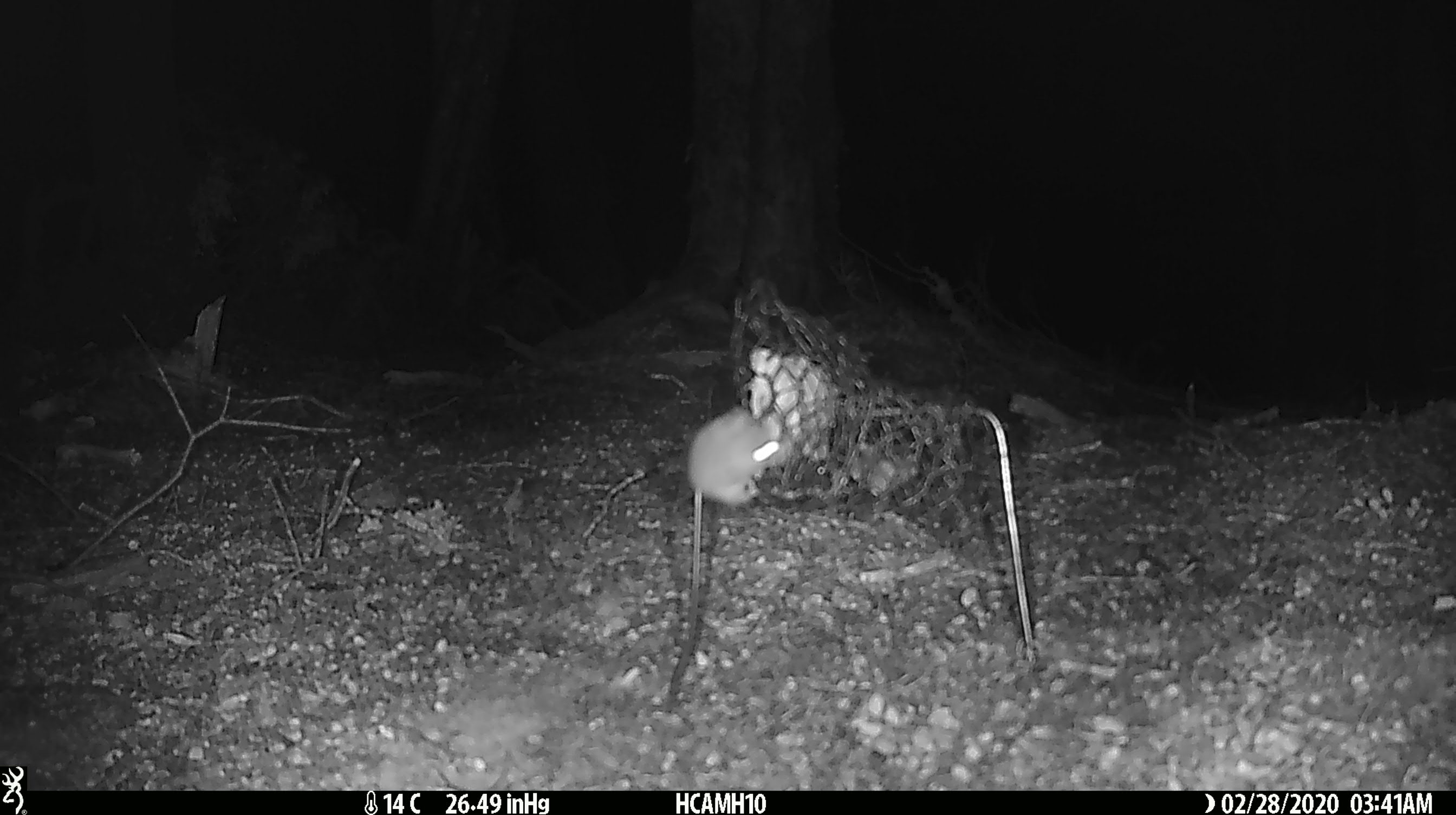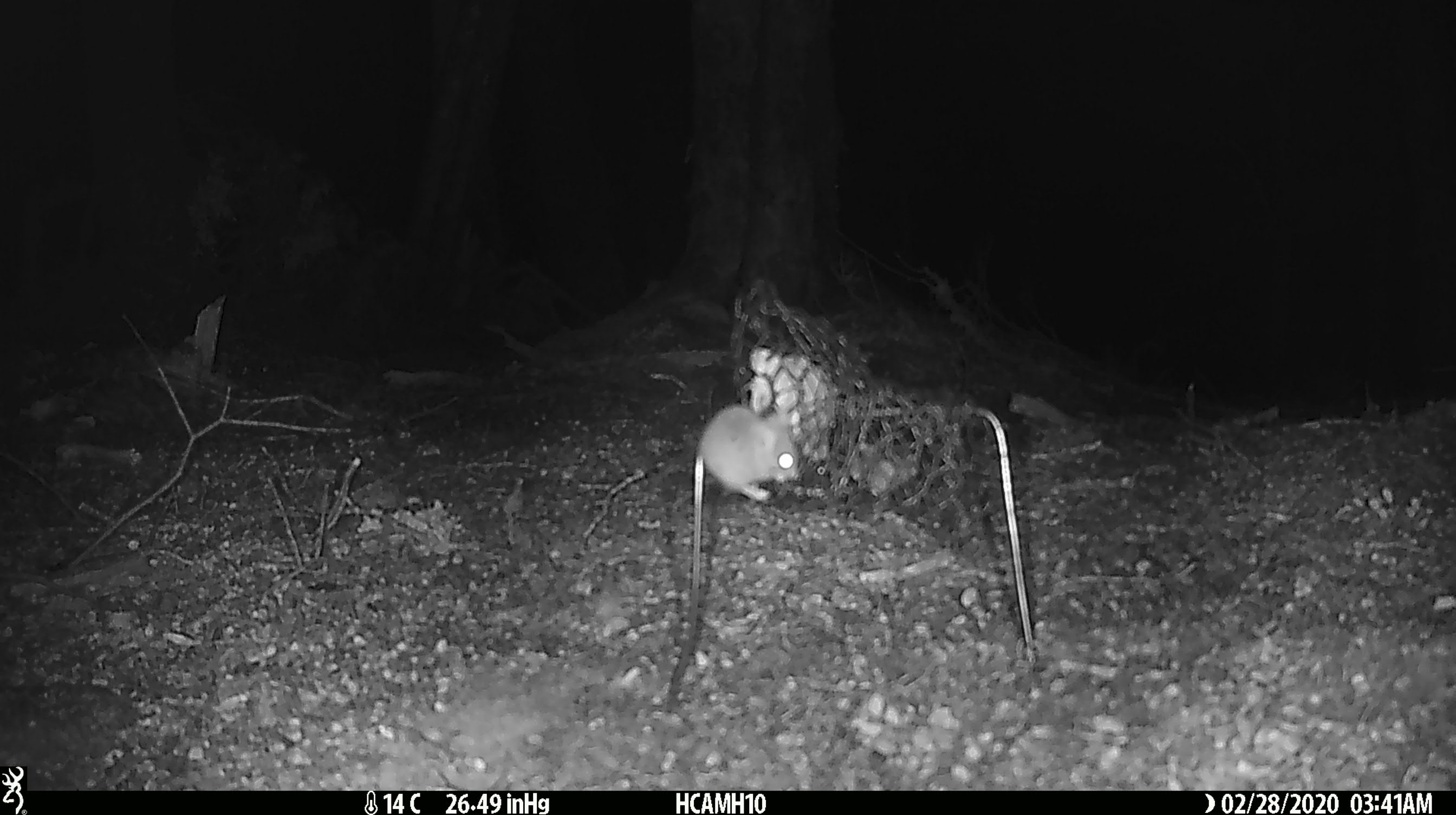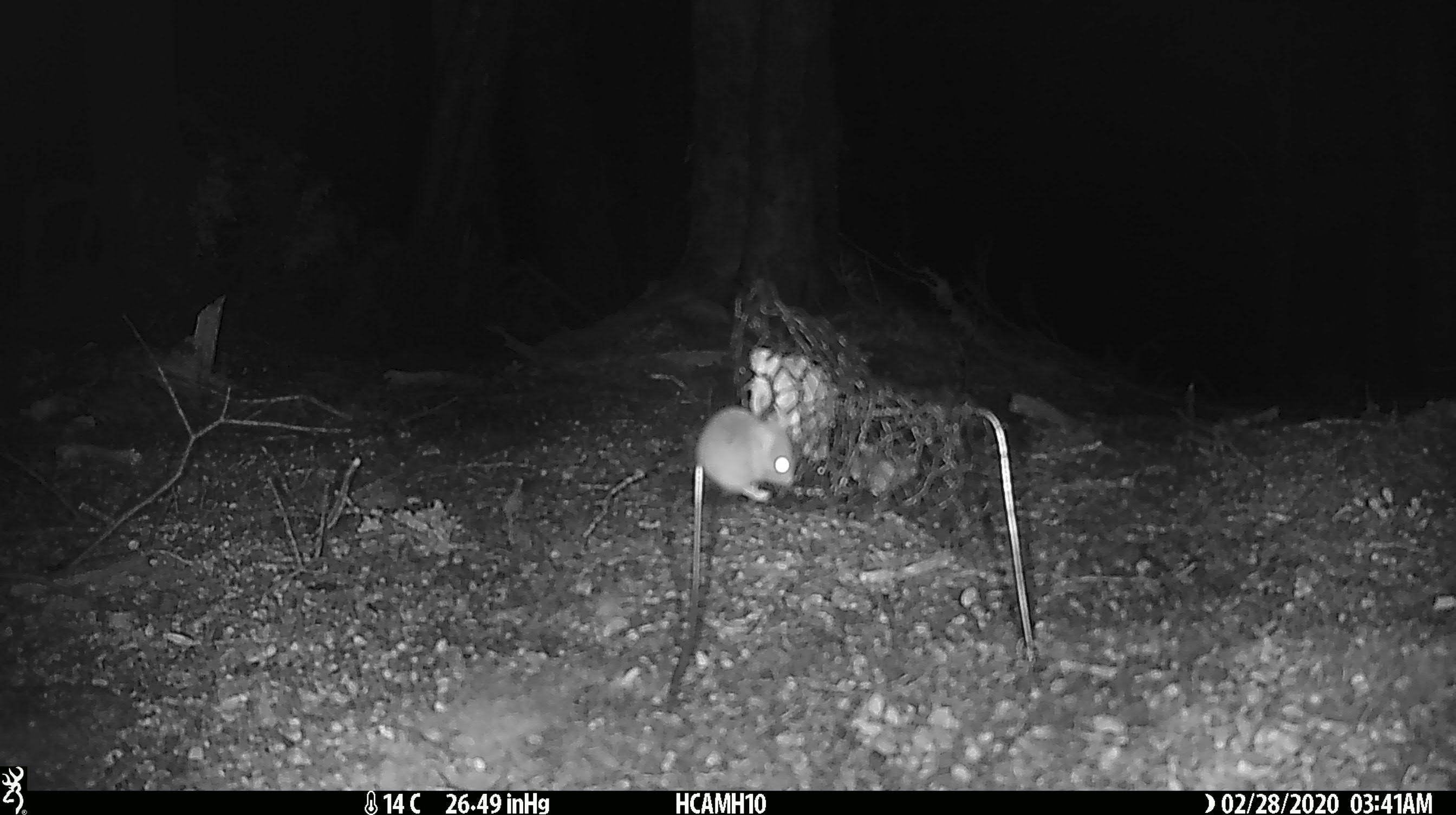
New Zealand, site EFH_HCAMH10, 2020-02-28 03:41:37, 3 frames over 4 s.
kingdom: Animalia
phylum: Chordata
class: Mammalia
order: Rodentia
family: Muridae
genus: Mus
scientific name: Mus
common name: mouse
Mouse (Mus).